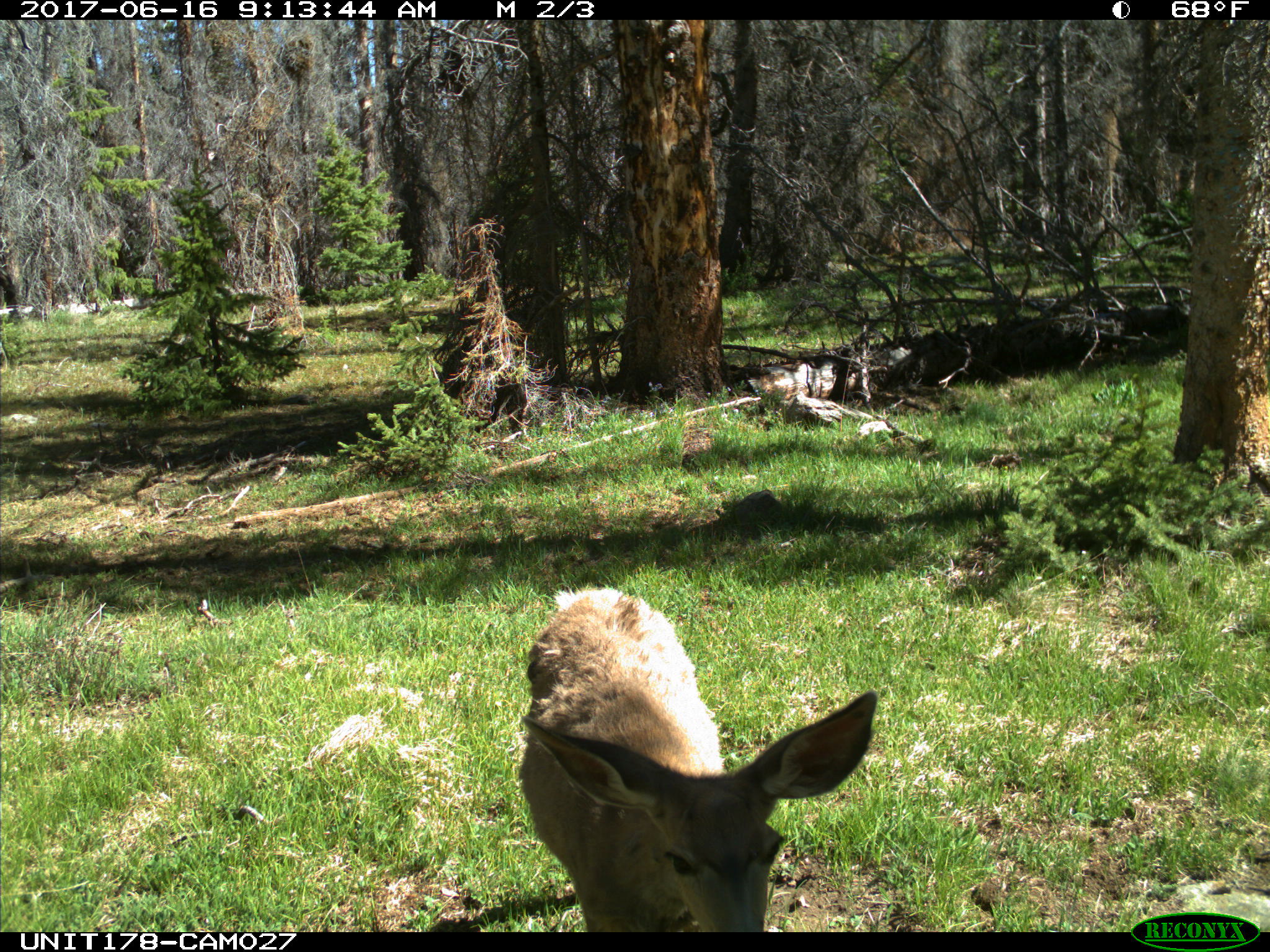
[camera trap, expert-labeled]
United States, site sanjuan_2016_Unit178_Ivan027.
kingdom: Animalia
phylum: Chordata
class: Mammalia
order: Artiodactyla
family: Cervidae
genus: Odocoileus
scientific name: Odocoileus hemionus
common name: mule deer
Odocoileus hemionus (mule deer).